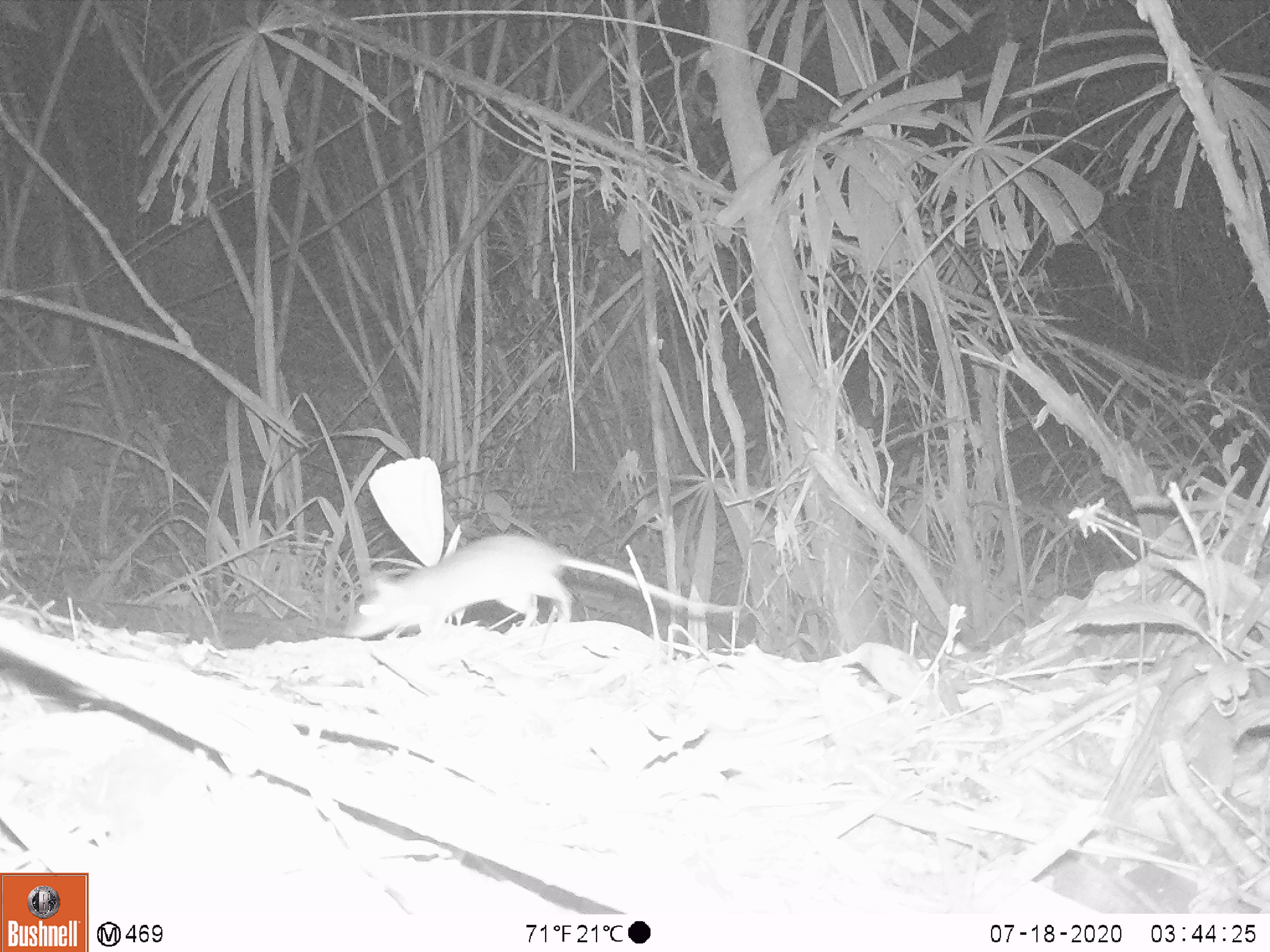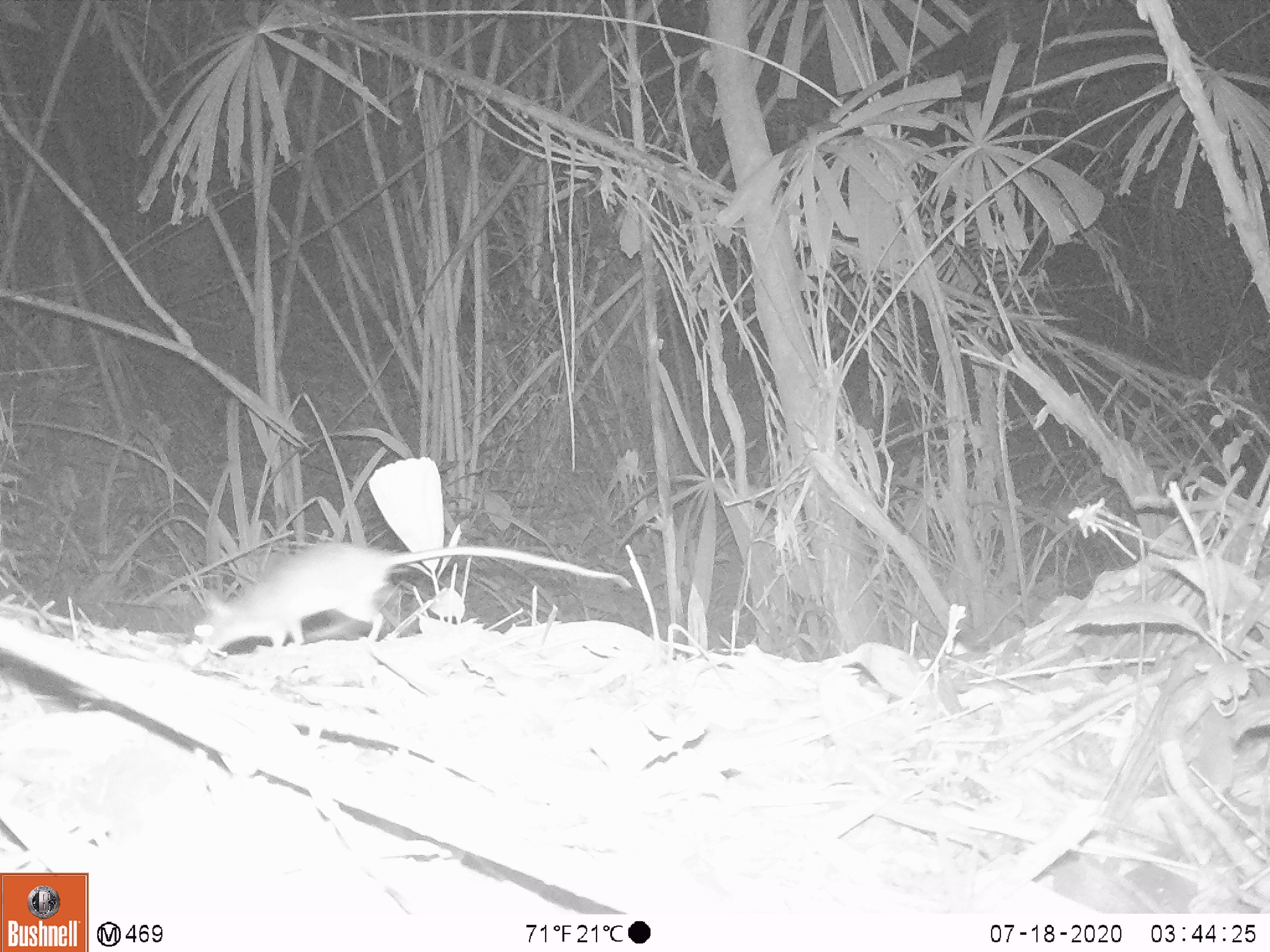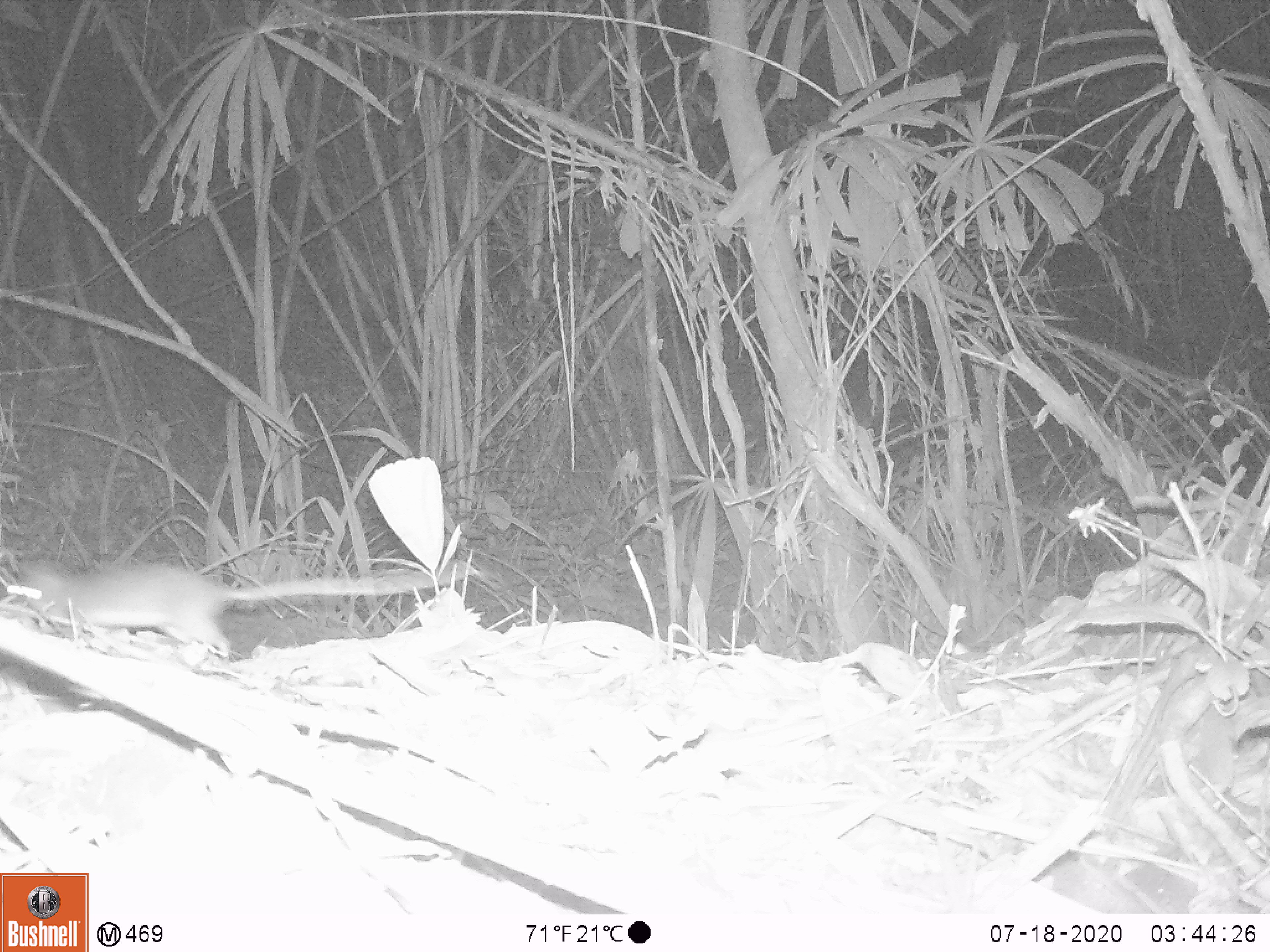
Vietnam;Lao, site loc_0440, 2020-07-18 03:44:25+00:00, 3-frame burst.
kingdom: Animalia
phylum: Chordata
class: Mammalia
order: Rodentia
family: Muridae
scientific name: Muridae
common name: old-world mice and rats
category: unidentified murid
Unidentified murid (old-world mice and rats) (Muridae). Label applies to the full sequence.